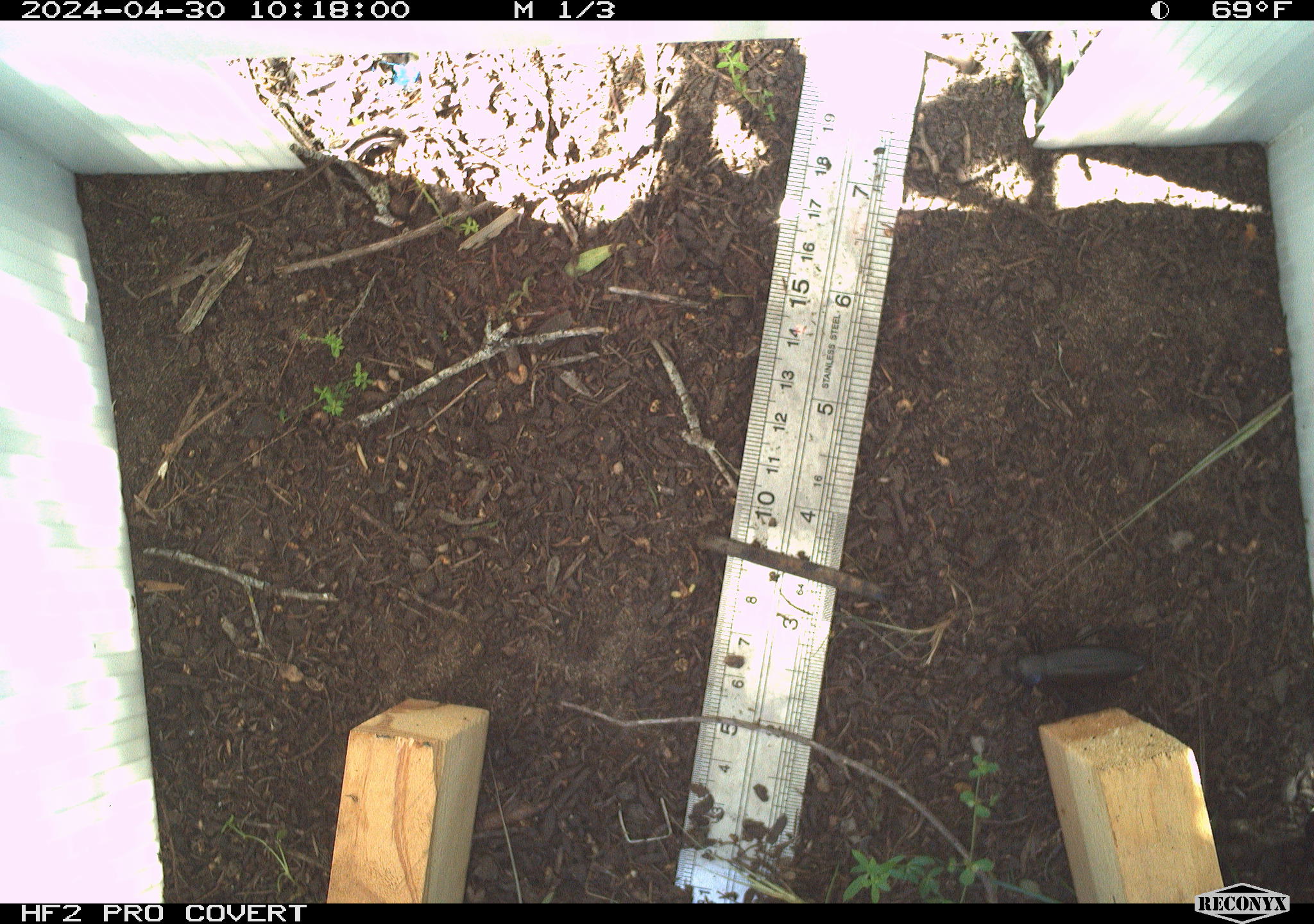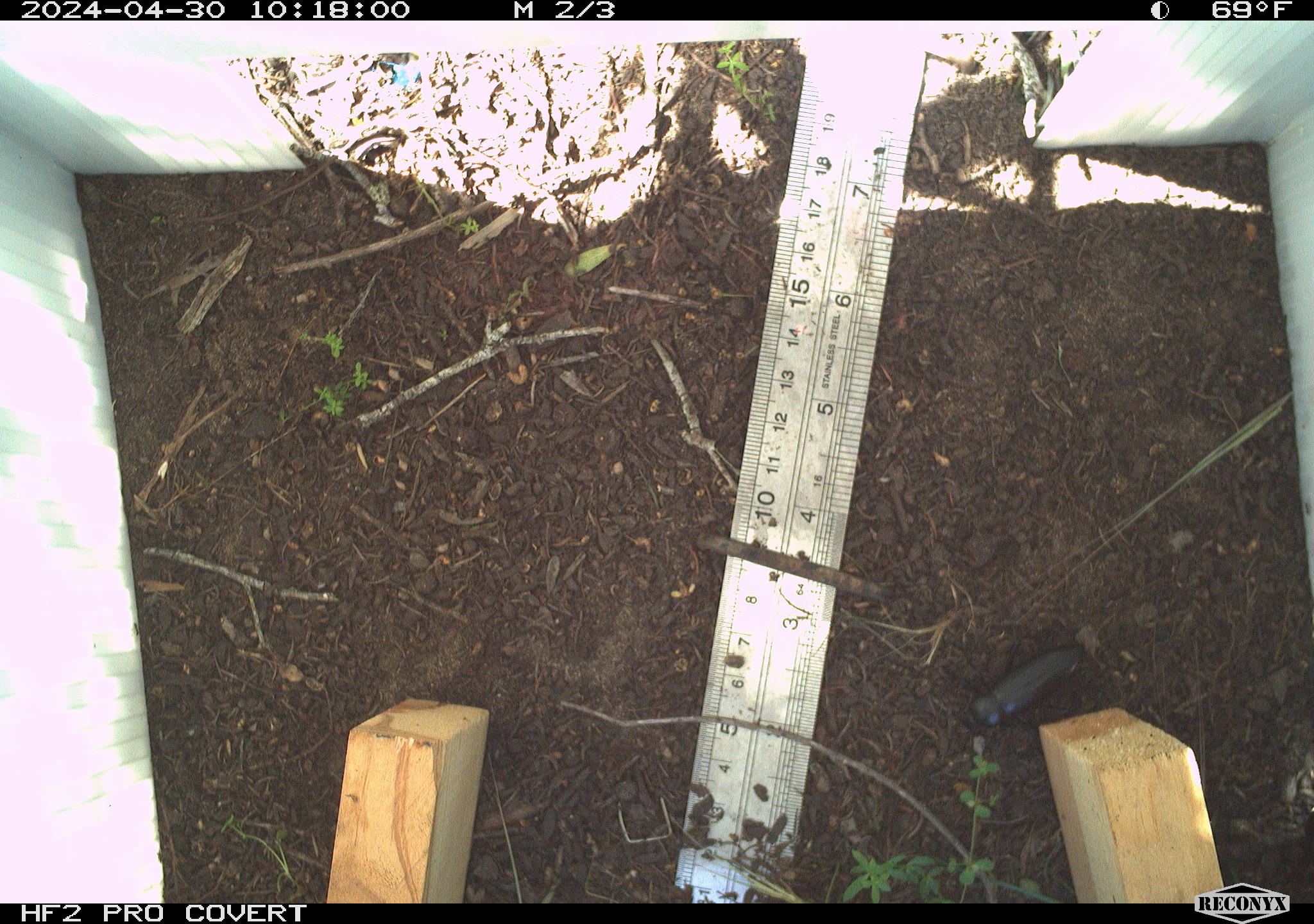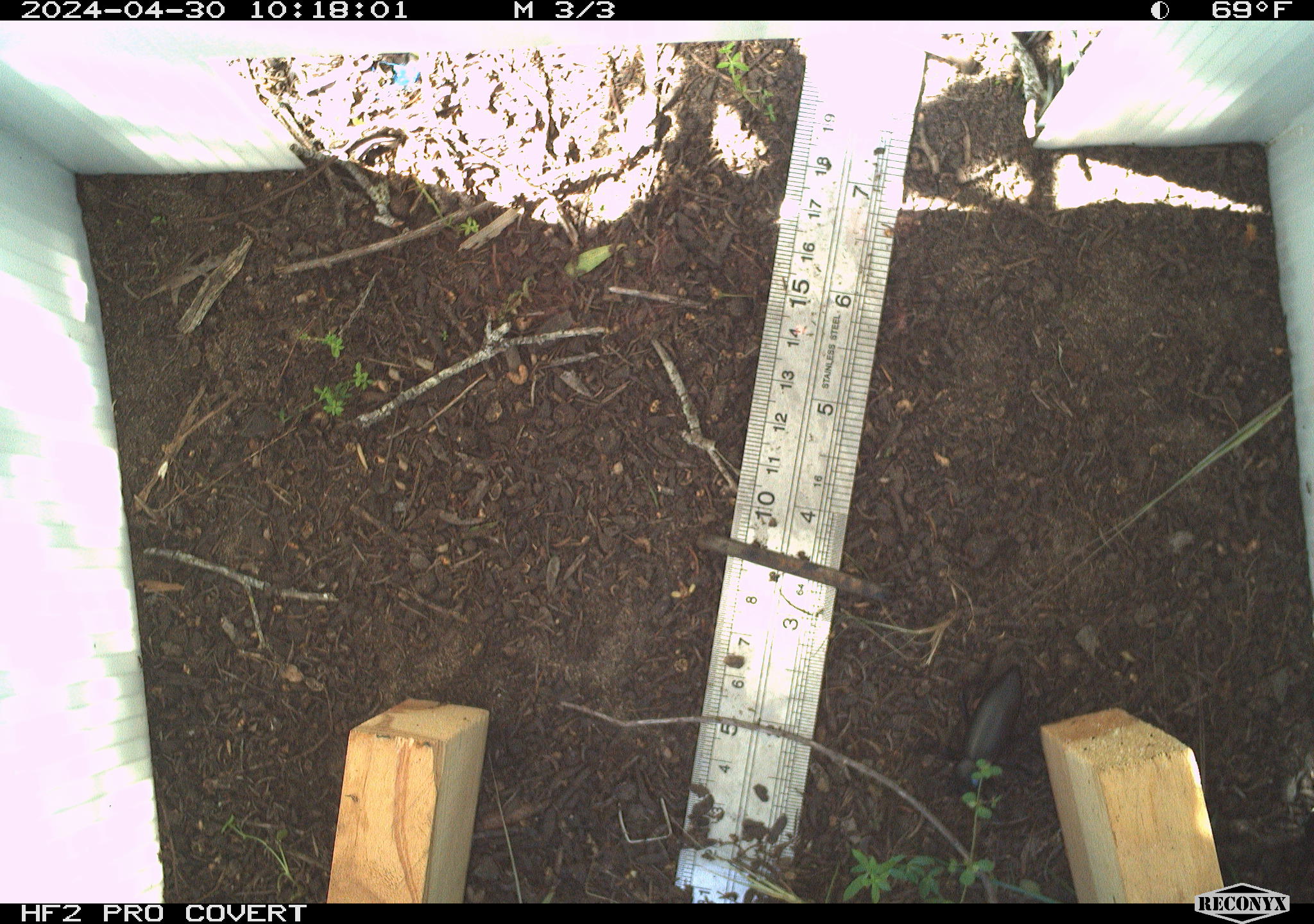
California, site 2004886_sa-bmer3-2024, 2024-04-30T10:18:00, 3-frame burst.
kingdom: Animalia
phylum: Arthropoda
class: Insecta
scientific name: Insecta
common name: insect